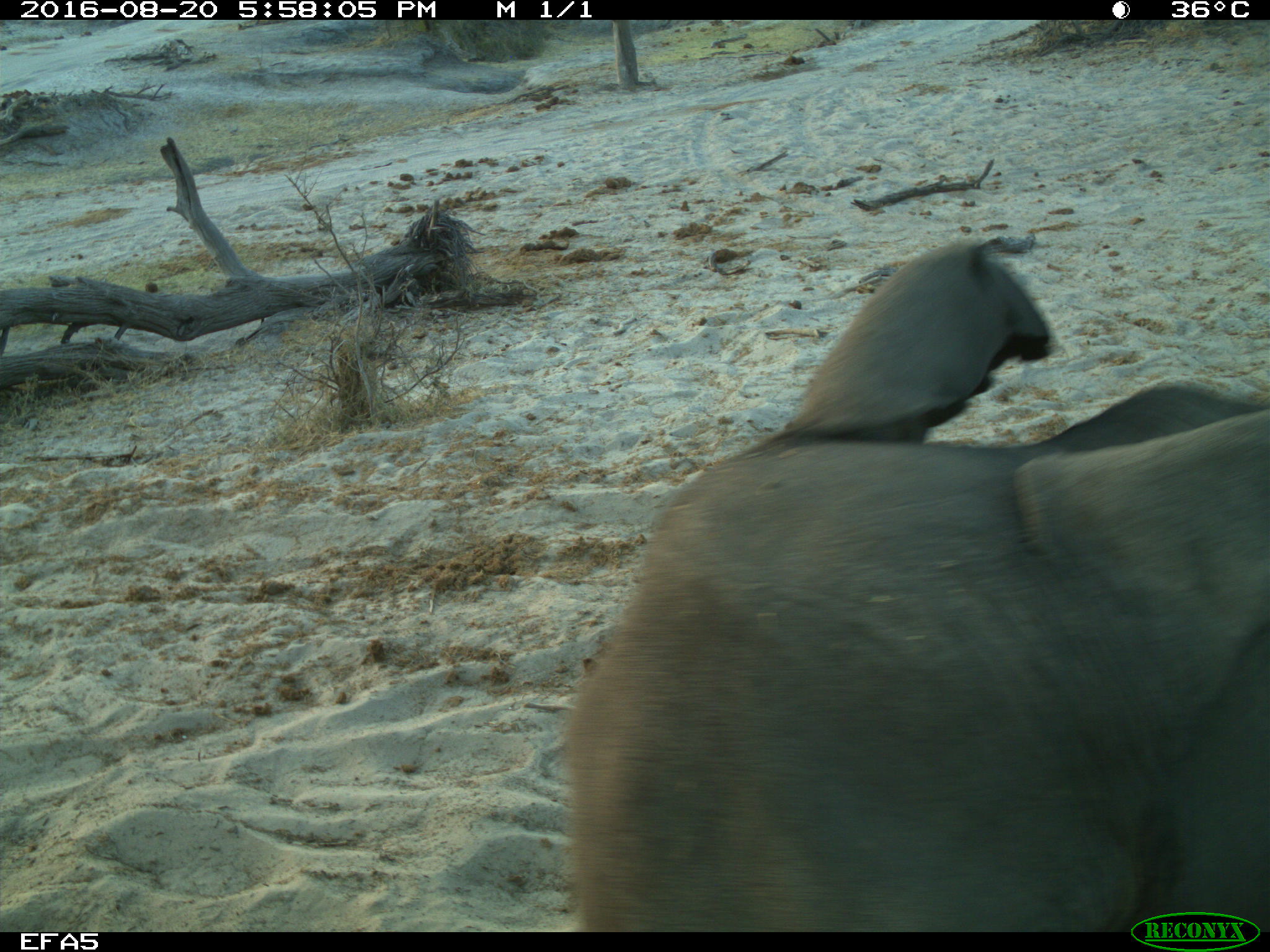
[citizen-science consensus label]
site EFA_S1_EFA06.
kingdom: Animalia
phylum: Chordata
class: Mammalia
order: Proboscidea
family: Elephantidae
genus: Loxodonta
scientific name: Loxodonta africana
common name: african bush elephant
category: elephant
Elephant (african bush elephant) (Loxodonta africana), count 1. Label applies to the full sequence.